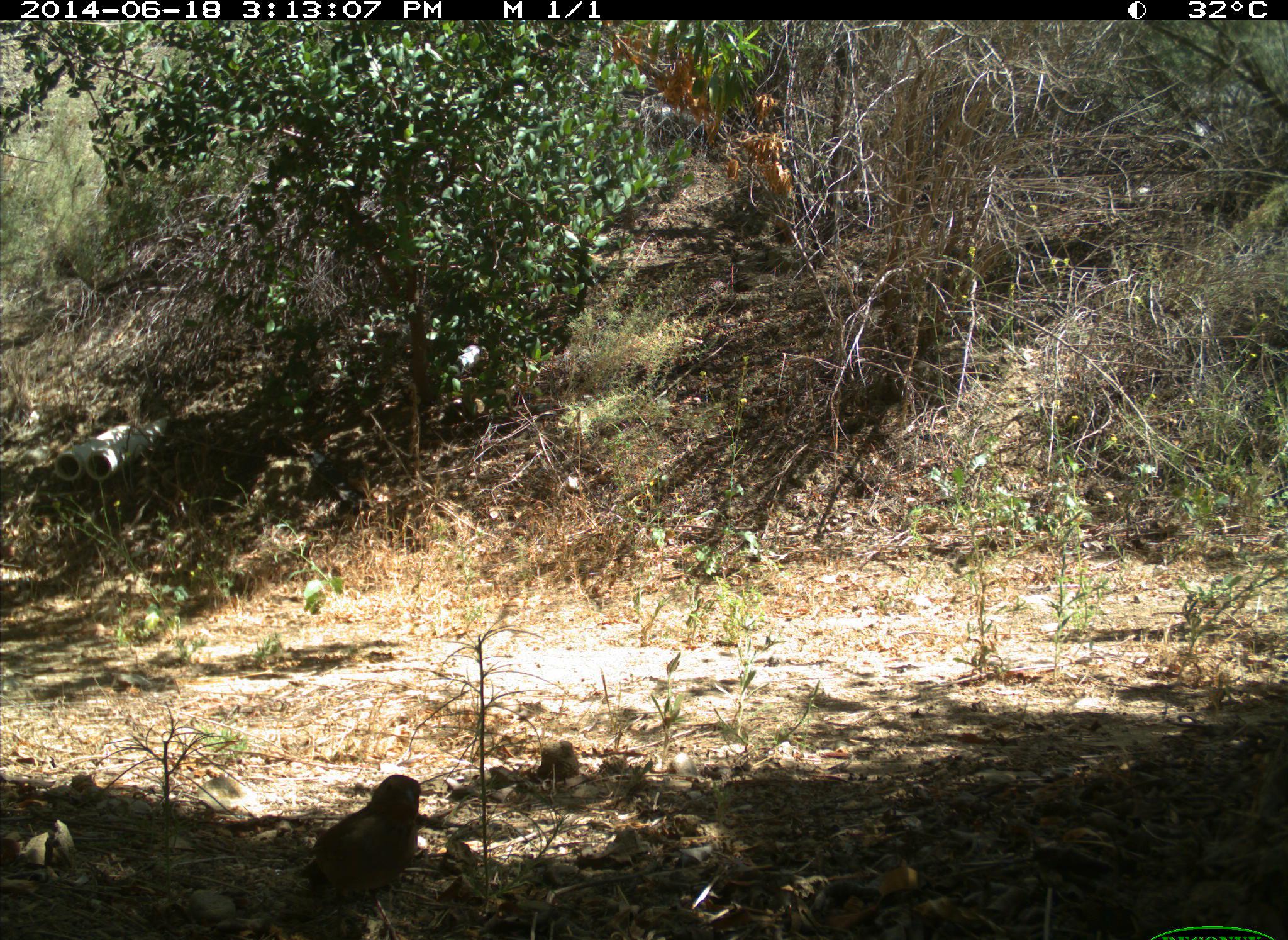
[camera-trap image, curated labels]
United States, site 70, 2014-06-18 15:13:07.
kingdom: Animalia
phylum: Chordata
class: Aves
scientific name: Aves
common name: bird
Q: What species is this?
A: Bird (Aves).